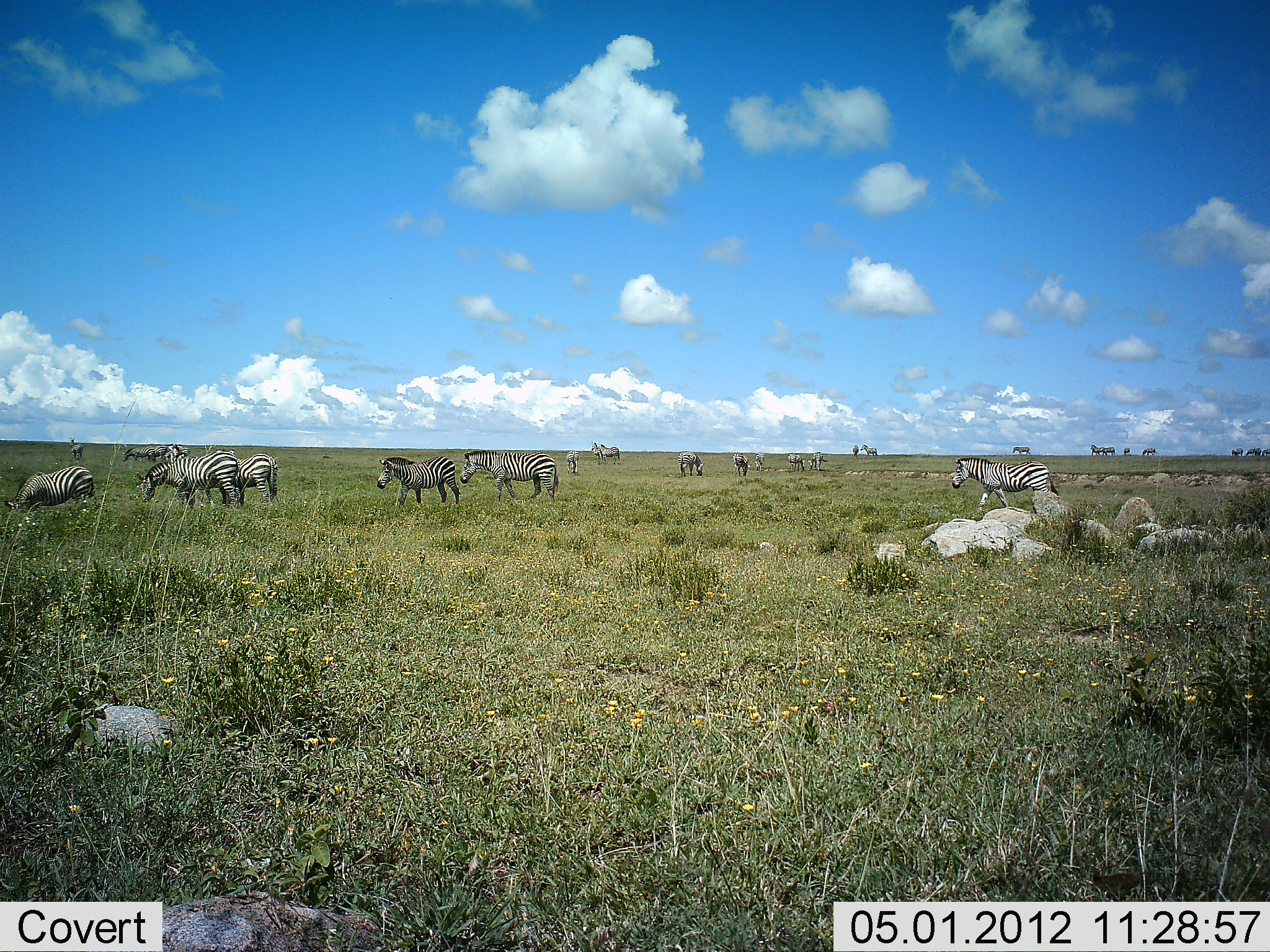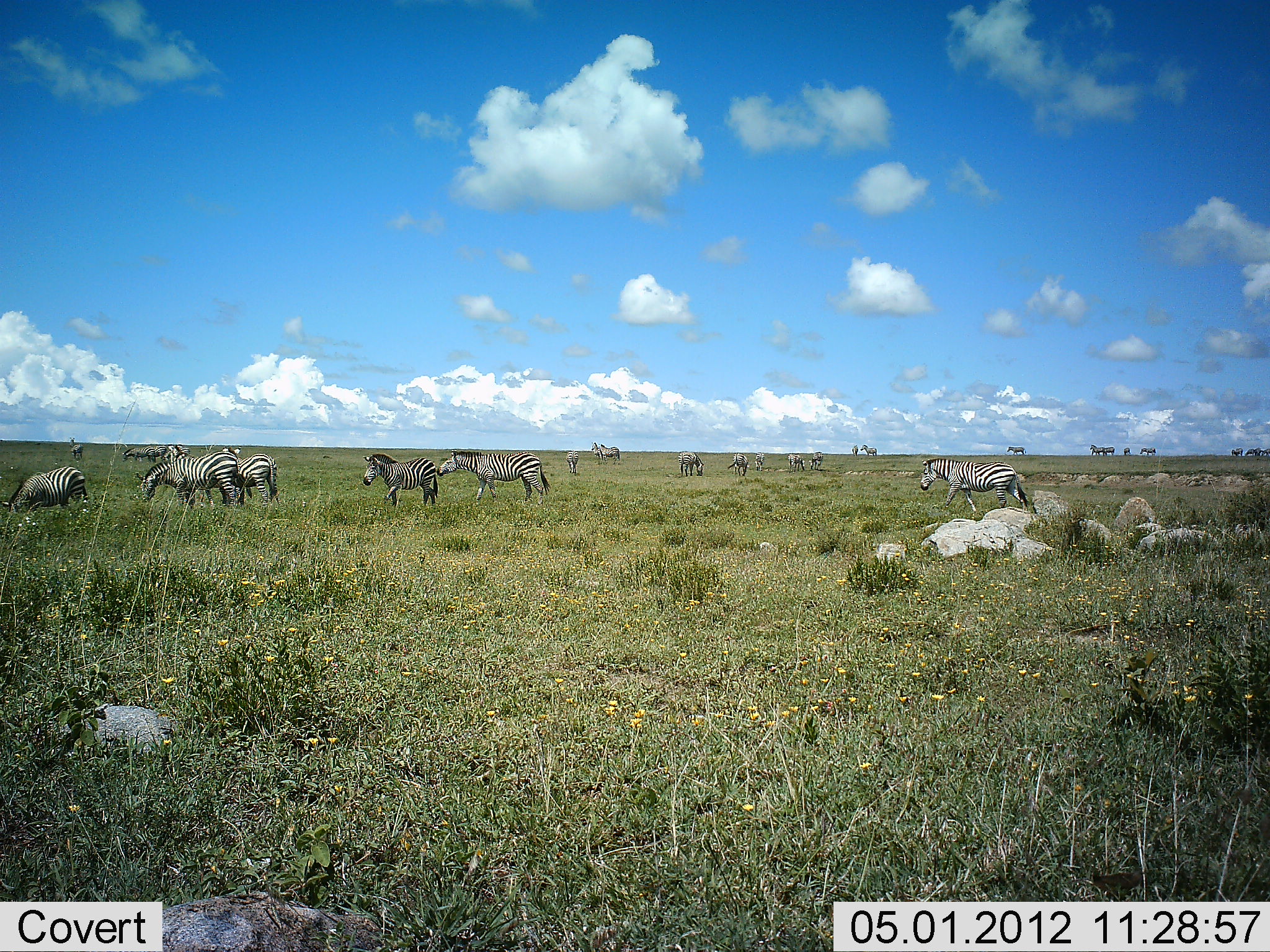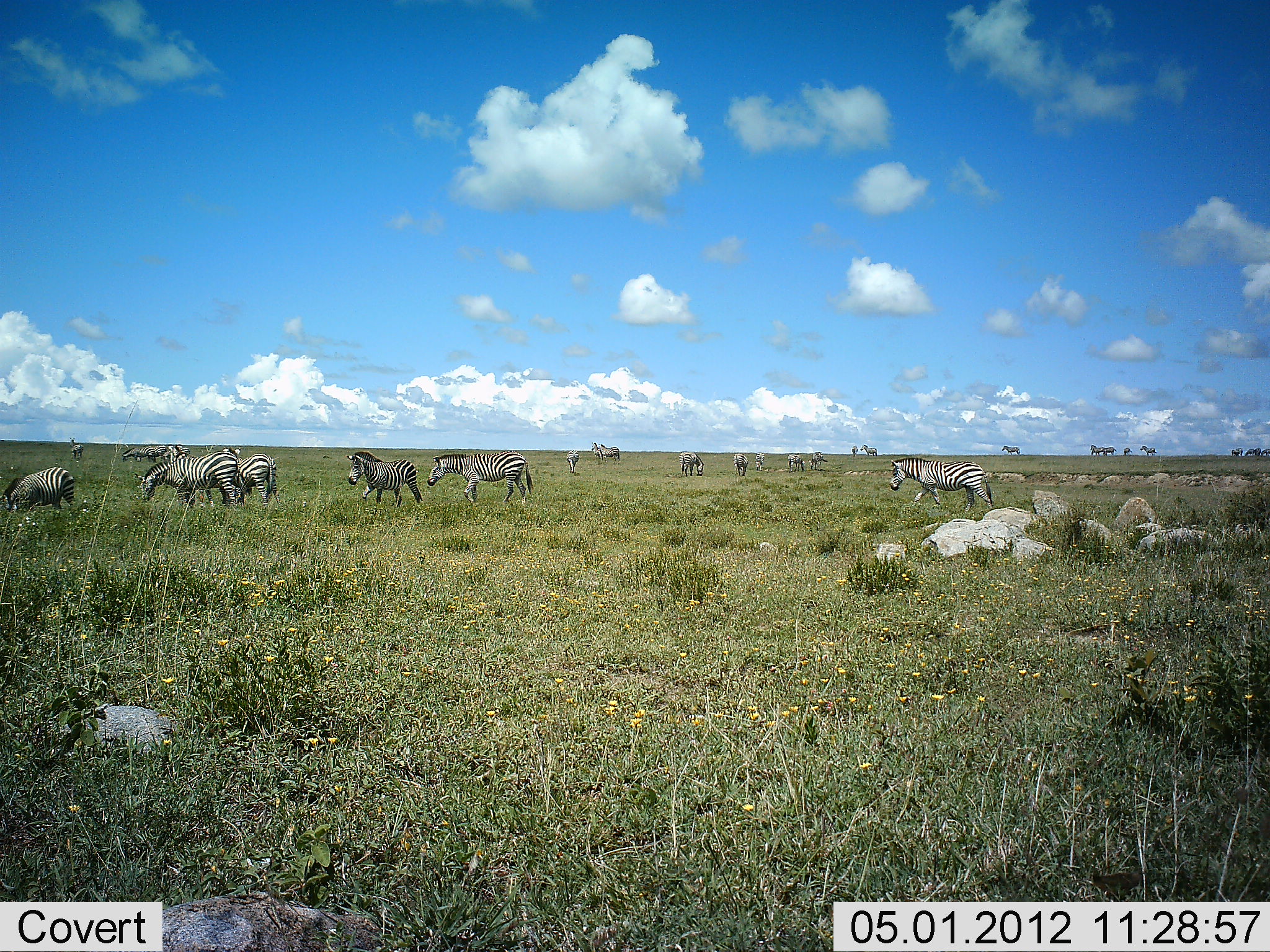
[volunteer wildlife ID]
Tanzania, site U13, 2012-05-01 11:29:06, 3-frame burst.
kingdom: Animalia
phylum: Chordata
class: Mammalia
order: Perissodactyla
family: Equidae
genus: Equus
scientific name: Equus quagga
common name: plains zebra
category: zebra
Zebra (plains zebra) (Equus quagga), count 11-50. Behavior (volunteer vote fractions): standing 76%, resting 6%, moving 94%, interacting 0%. Young present (vote fraction): 0%. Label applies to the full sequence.